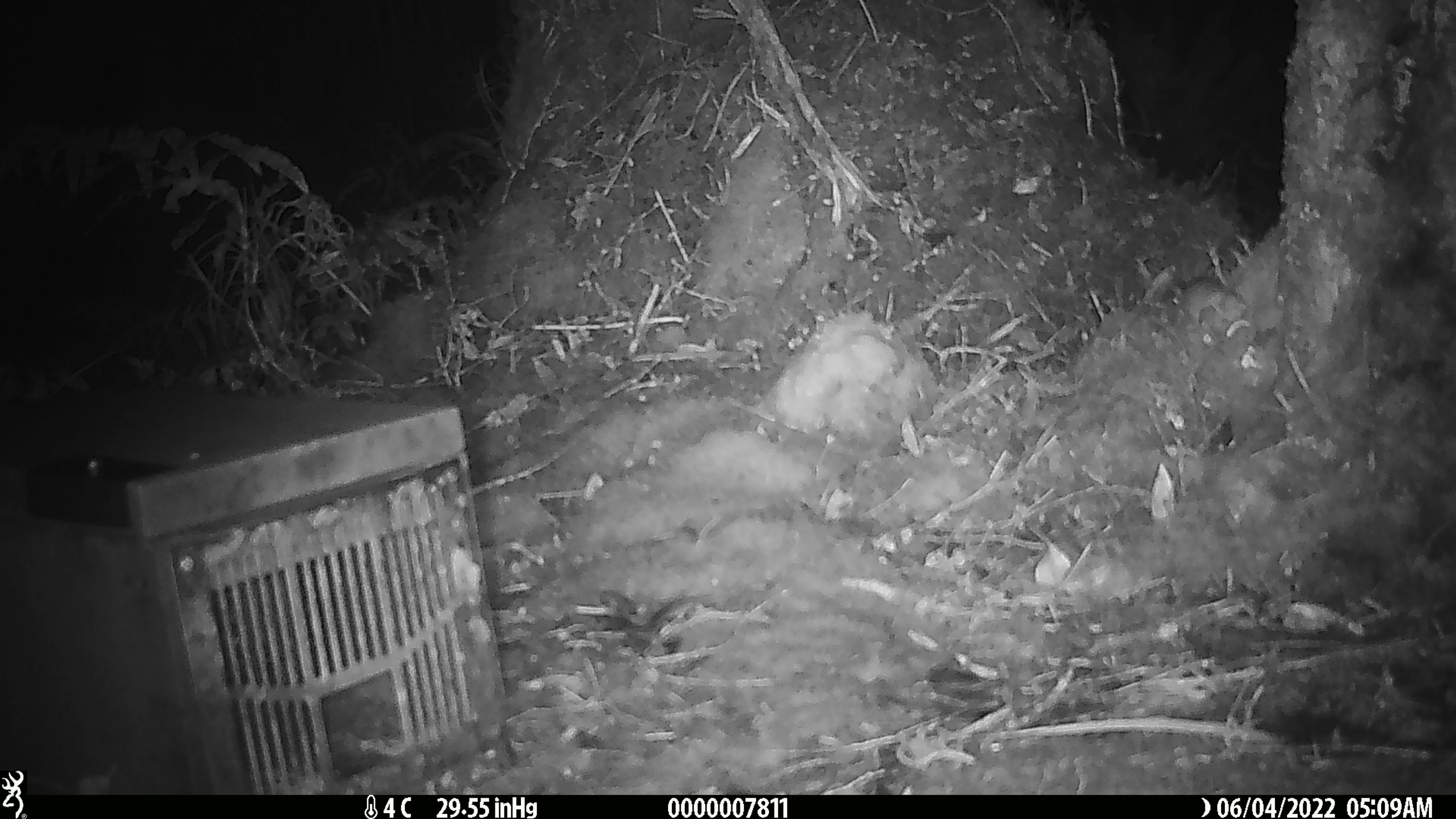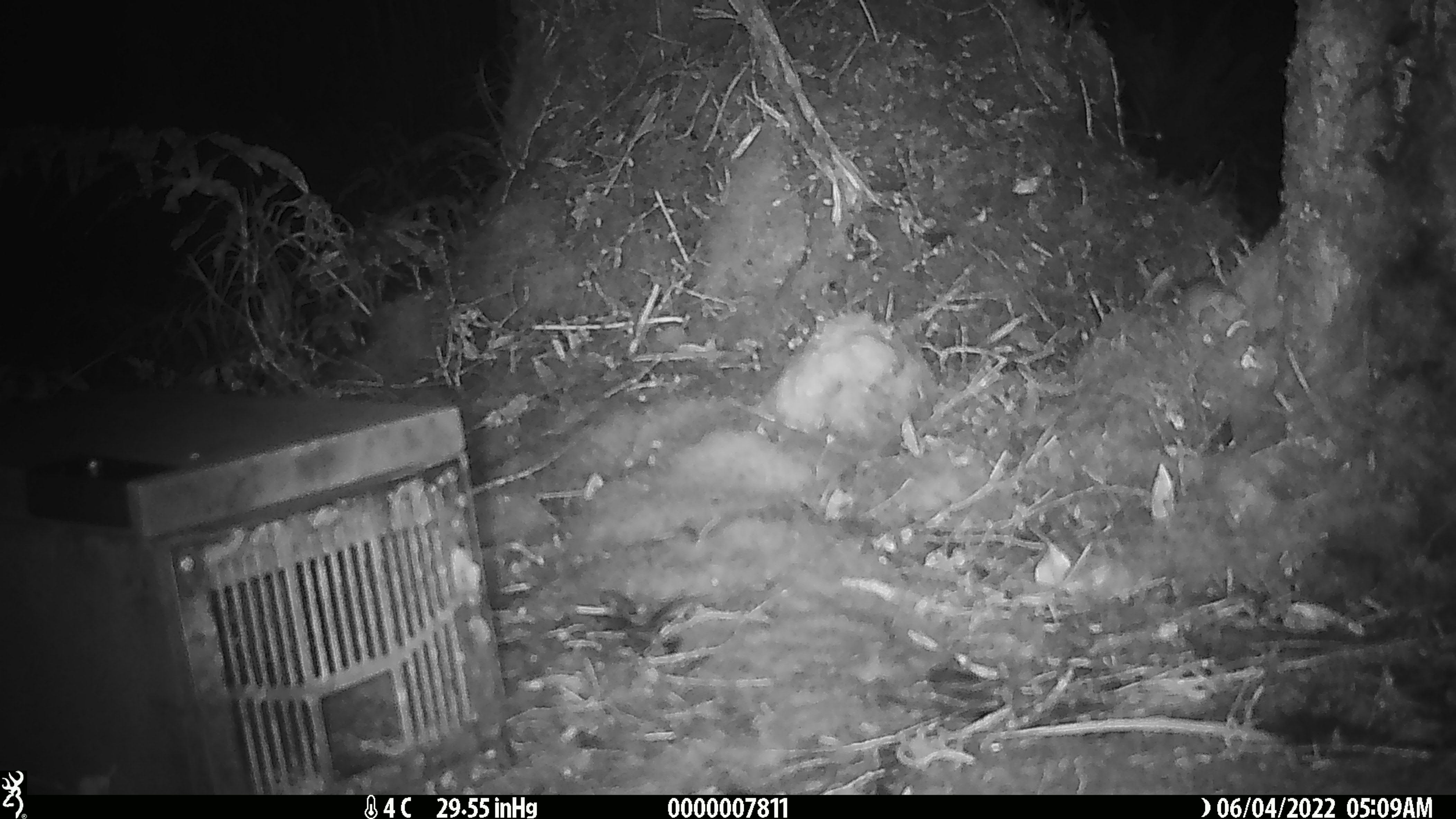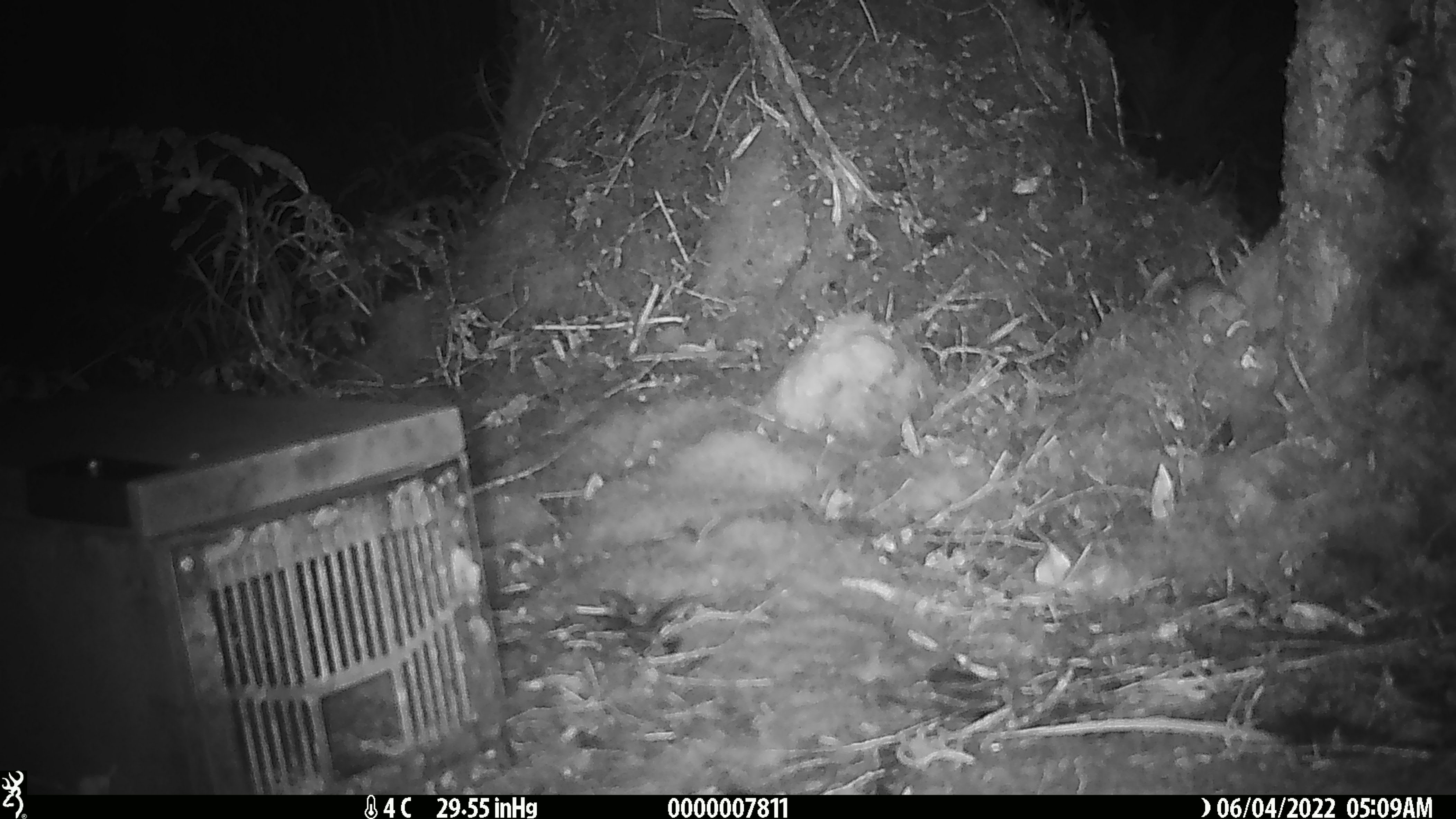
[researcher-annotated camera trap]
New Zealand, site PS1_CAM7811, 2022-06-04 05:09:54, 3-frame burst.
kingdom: Animalia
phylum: Chordata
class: Mammalia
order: Rodentia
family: Muridae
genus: Mus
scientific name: Mus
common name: mouse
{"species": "mouse (Mus)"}